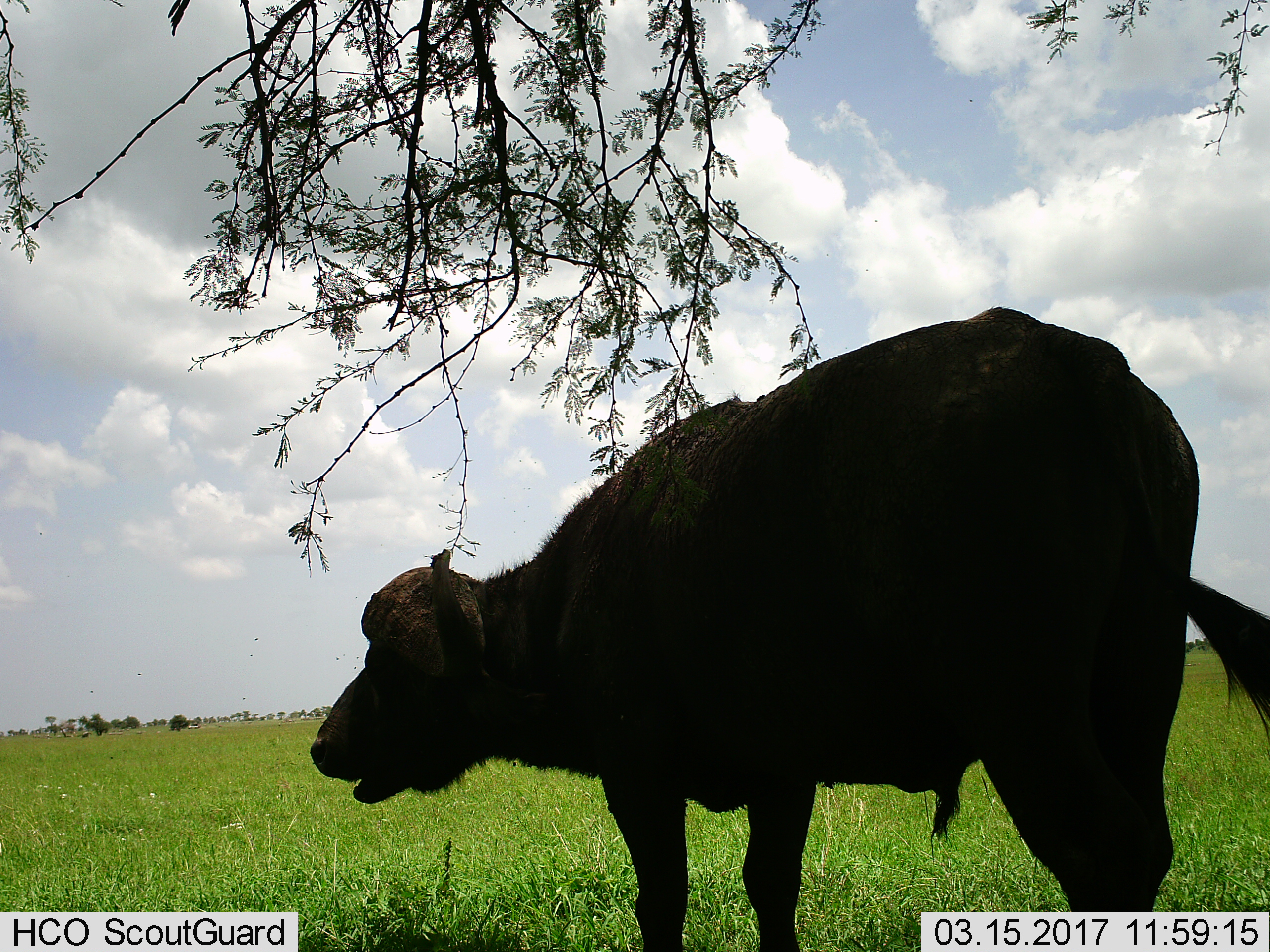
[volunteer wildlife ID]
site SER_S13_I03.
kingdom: Animalia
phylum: Chordata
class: Mammalia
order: Artiodactyla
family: Bovidae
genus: Syncerus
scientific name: Syncerus caffer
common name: african buffalo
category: buffalo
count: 1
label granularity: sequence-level